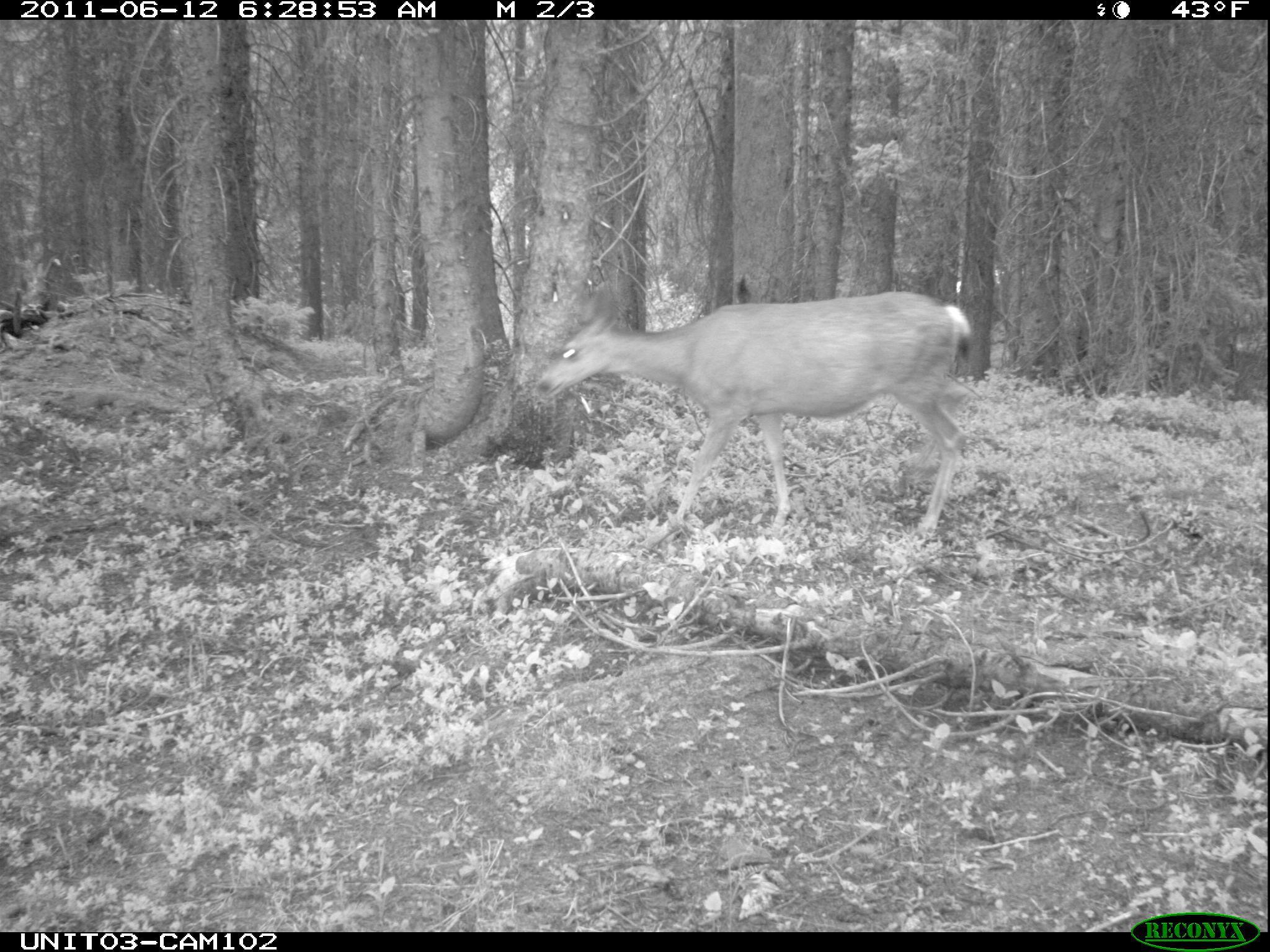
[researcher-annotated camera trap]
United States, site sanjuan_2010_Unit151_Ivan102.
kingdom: Animalia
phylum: Chordata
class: Mammalia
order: Artiodactyla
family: Cervidae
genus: Odocoileus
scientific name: Odocoileus hemionus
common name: mule deer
Odocoileus hemionus (mule deer).